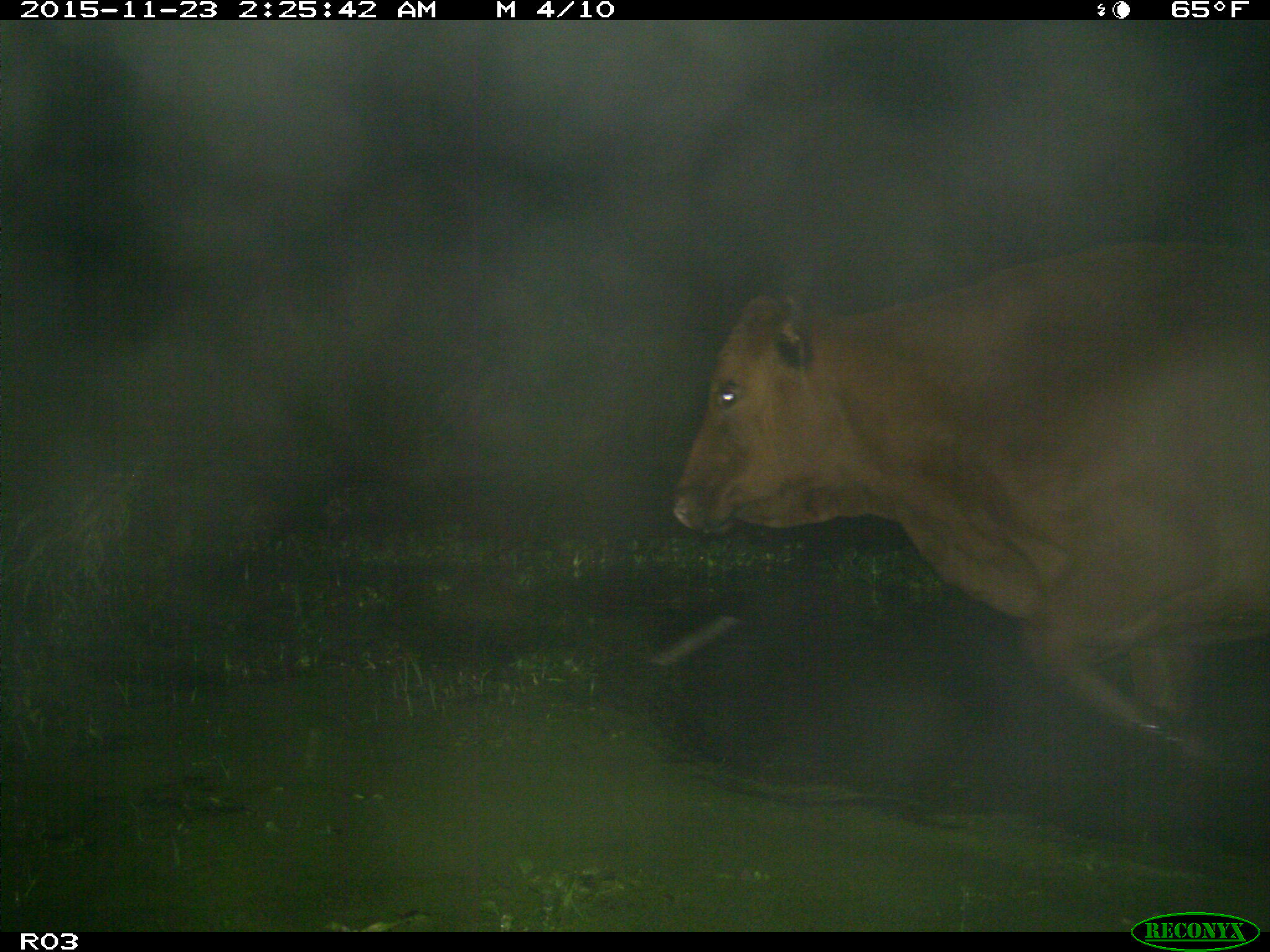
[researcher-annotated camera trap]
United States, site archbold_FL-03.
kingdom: Animalia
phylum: Chordata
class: Mammalia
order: Artiodactyla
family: Bovidae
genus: Bos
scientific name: Bos taurus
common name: domestic cow